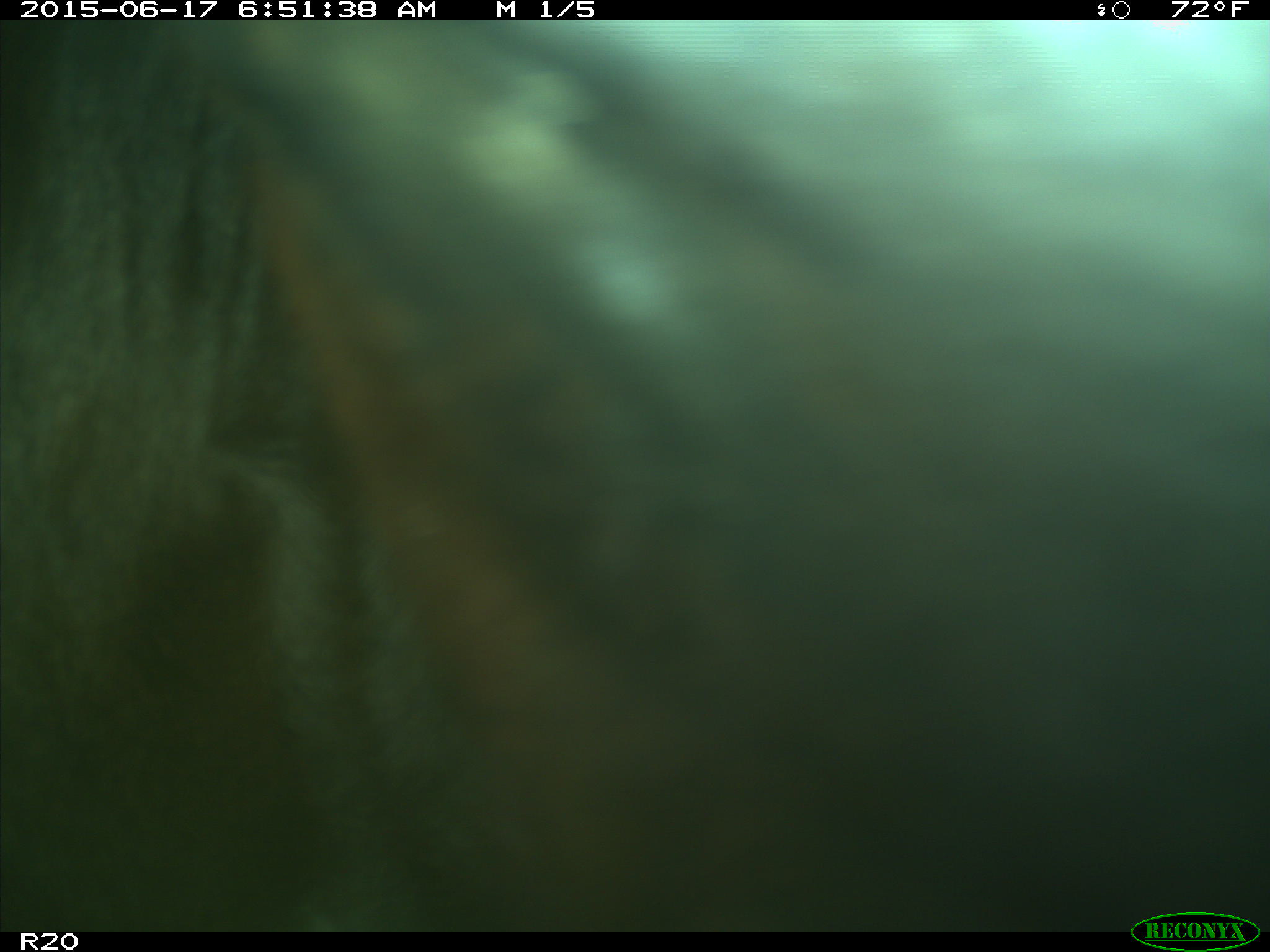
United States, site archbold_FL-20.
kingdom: Animalia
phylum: Chordata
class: Mammalia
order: Artiodactyla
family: Bovidae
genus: Bos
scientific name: Bos taurus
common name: domestic cow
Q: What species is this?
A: Bos taurus (domestic cow).